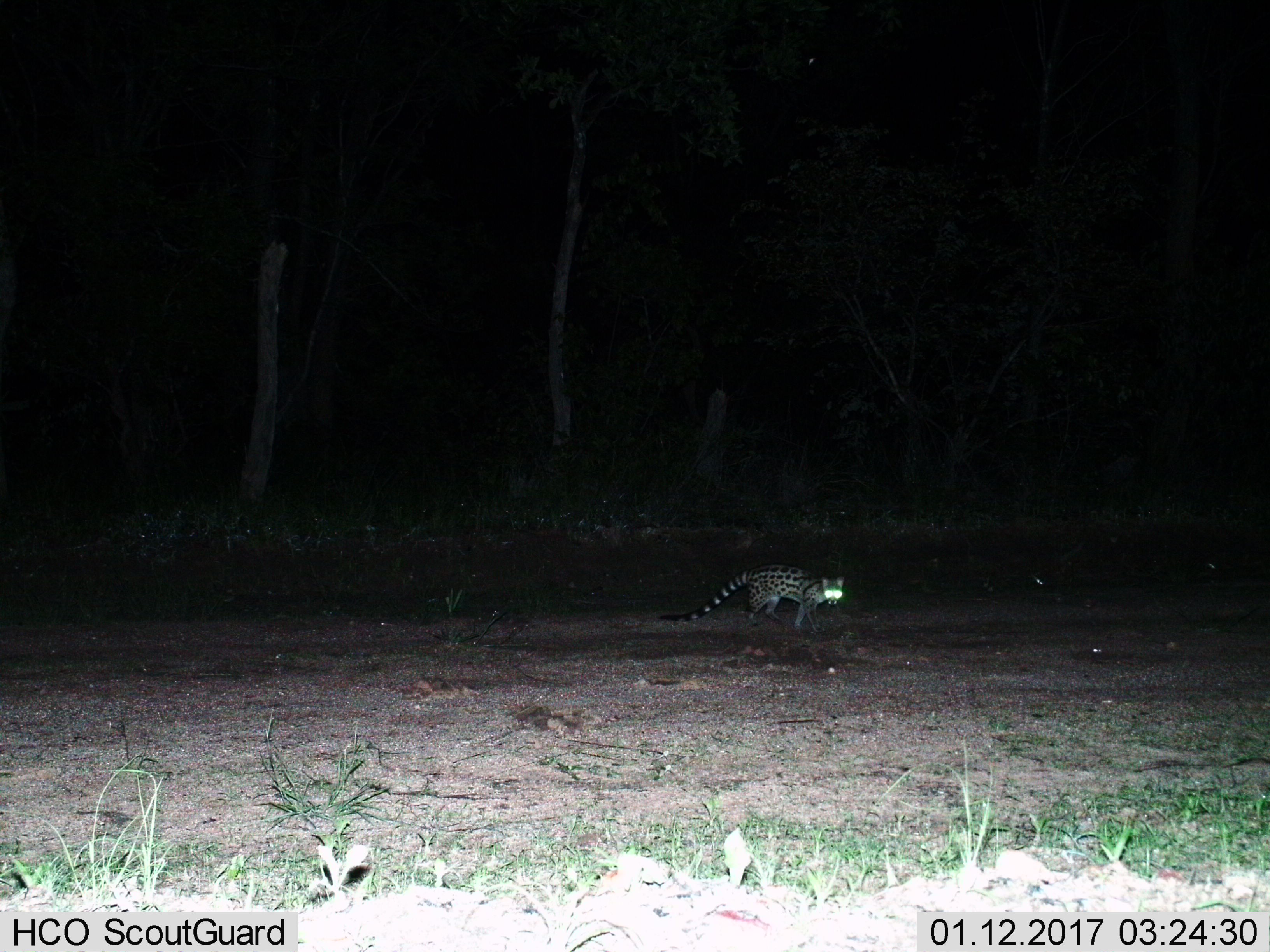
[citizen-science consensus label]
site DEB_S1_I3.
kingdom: Animalia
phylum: Chordata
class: Mammalia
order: Carnivora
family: Viverridae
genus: Genetta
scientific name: Genetta genetta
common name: small-spotted genet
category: genetcommonsmallspotted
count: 1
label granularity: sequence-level